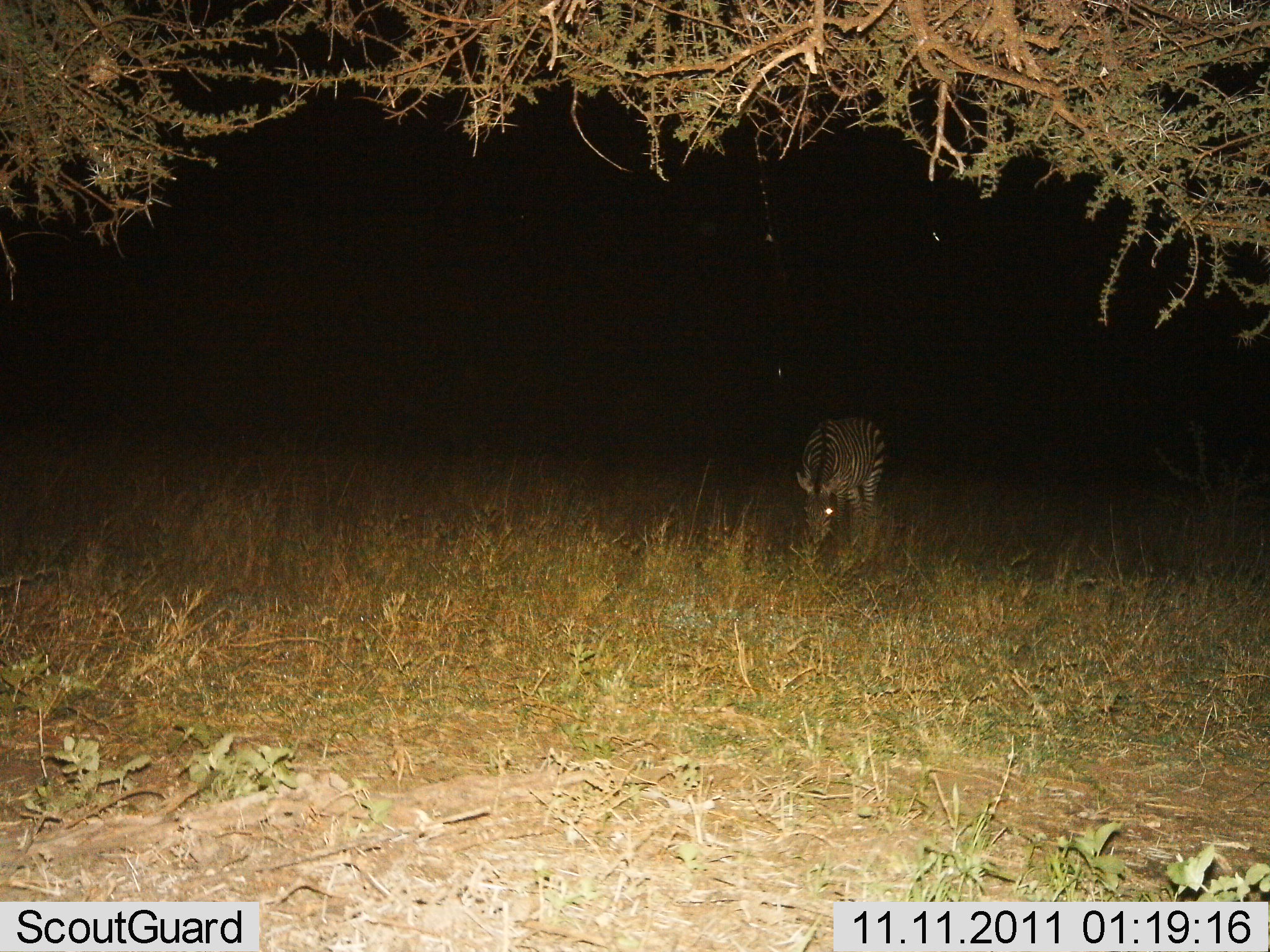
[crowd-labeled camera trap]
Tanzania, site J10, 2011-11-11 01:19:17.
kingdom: Animalia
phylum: Chordata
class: Mammalia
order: Perissodactyla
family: Equidae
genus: Equus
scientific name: Equus quagga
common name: plains zebra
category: zebra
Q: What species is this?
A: Zebra (plains zebra) (Equus quagga).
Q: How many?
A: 1.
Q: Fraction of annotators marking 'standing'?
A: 38%.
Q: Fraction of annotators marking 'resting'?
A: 0%.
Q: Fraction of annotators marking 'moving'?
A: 0%.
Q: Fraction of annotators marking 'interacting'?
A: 0%.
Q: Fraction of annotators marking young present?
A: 0%.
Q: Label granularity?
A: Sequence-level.